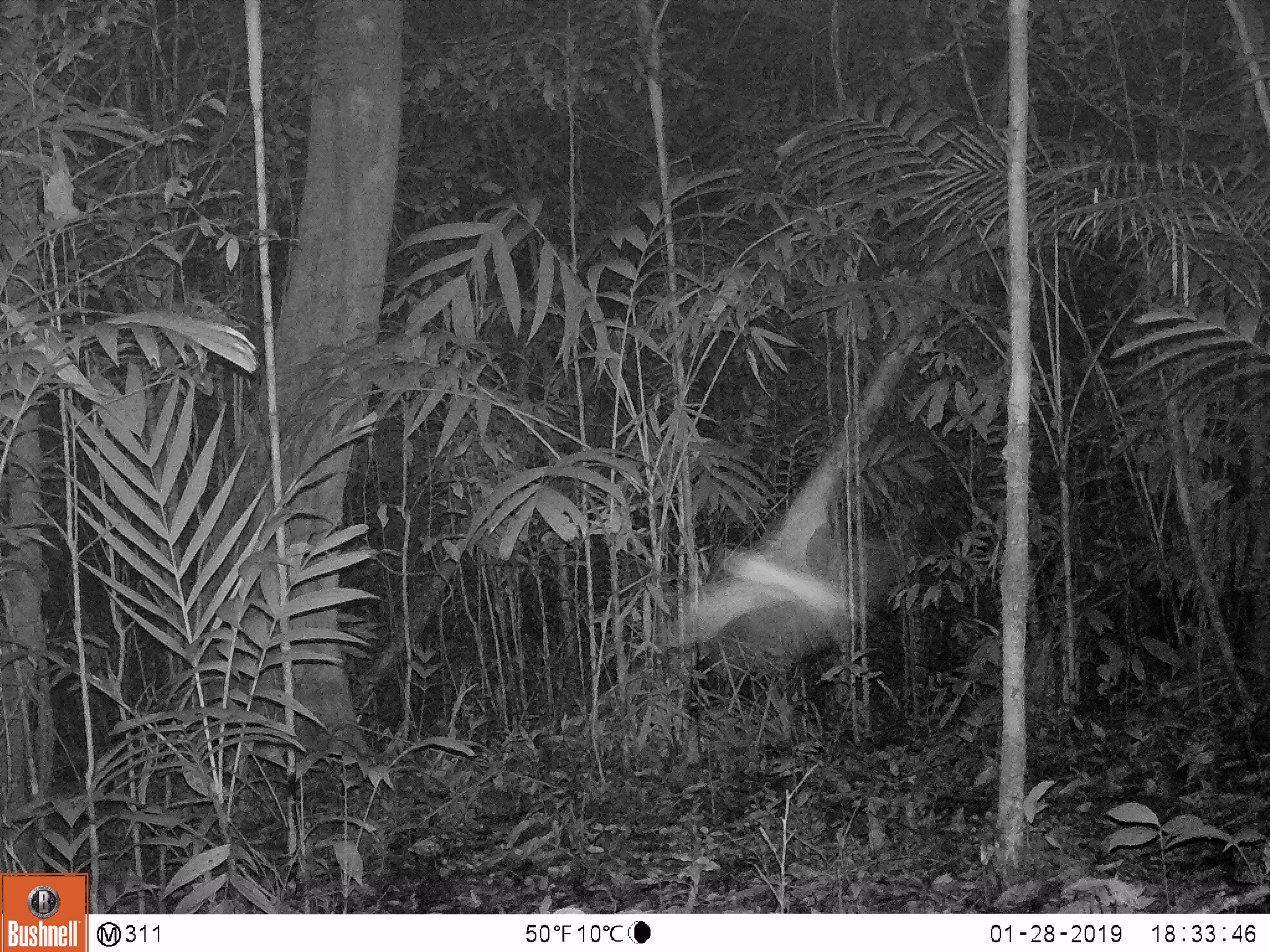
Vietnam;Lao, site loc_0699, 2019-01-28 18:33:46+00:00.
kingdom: Animalia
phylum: Arthropoda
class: Insecta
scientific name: Insecta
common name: insect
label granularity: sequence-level